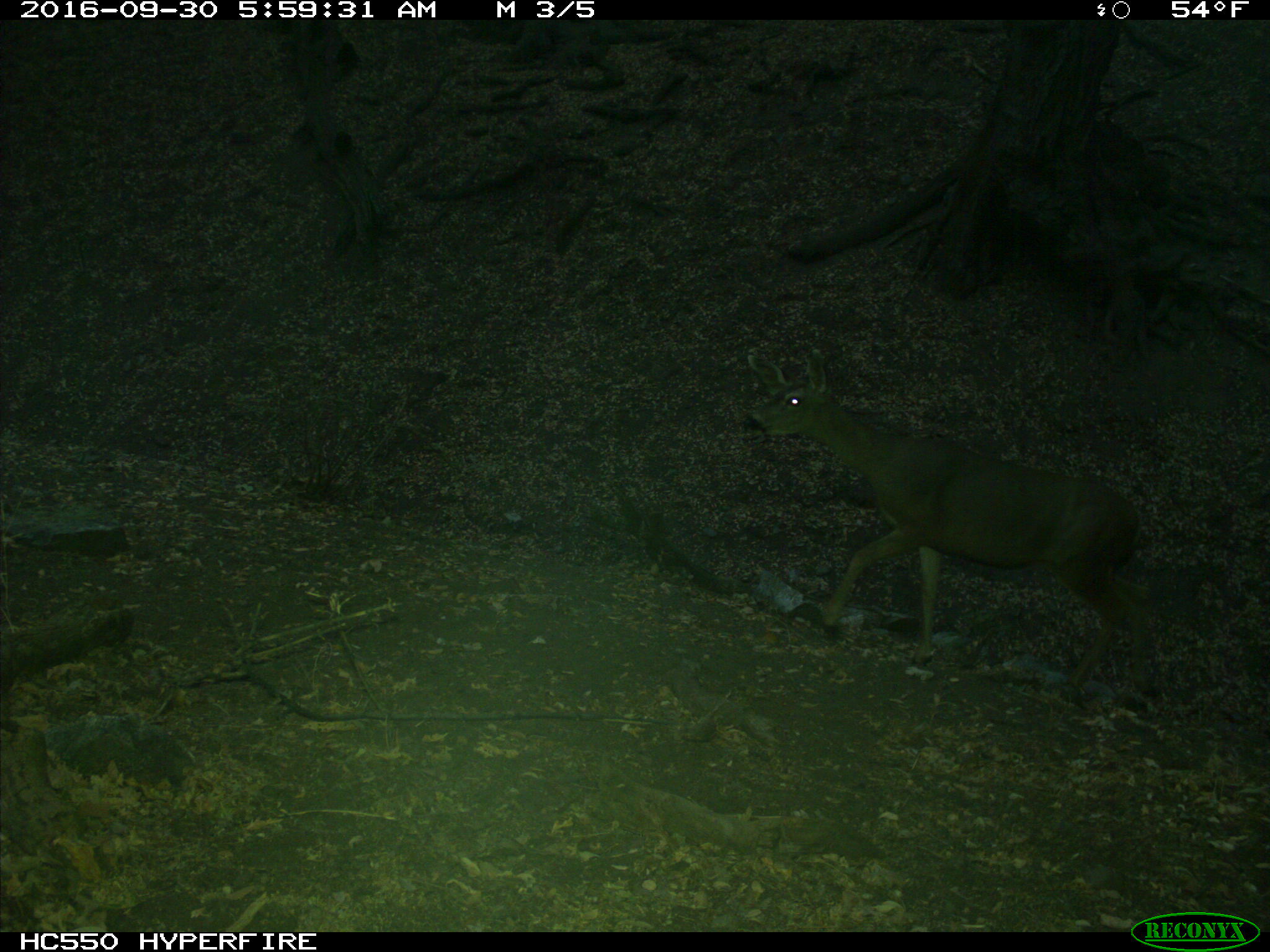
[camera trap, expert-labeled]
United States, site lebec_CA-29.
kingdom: Animalia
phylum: Chordata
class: Mammalia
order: Artiodactyla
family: Cervidae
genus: Odocoileus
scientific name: Odocoileus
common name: deer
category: unidentified deer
Unidentified deer (deer) (Odocoileus).